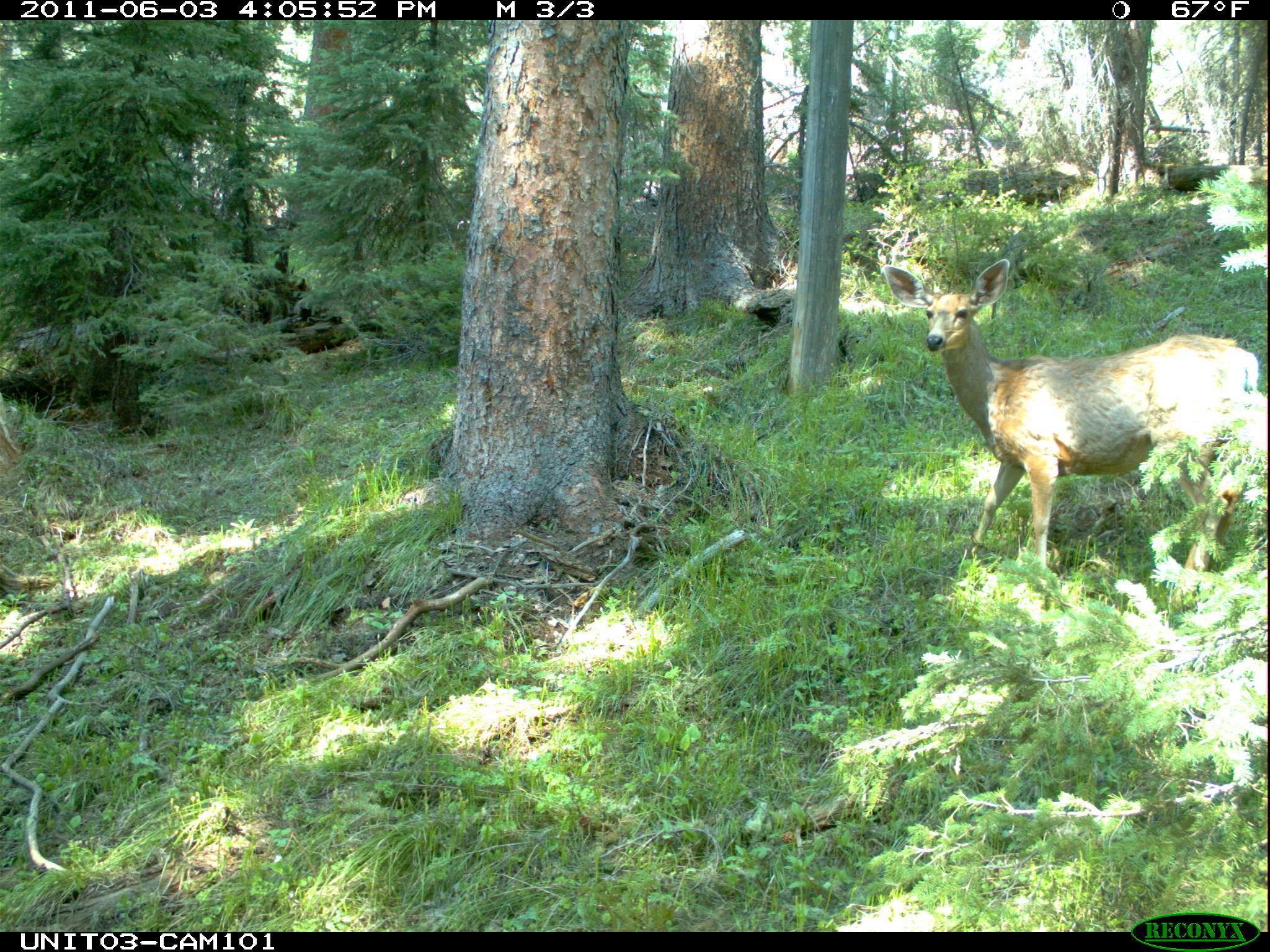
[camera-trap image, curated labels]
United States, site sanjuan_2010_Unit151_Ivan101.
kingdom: Animalia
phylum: Chordata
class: Mammalia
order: Artiodactyla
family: Cervidae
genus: Odocoileus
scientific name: Odocoileus hemionus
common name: mule deer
Odocoileus hemionus (mule deer).